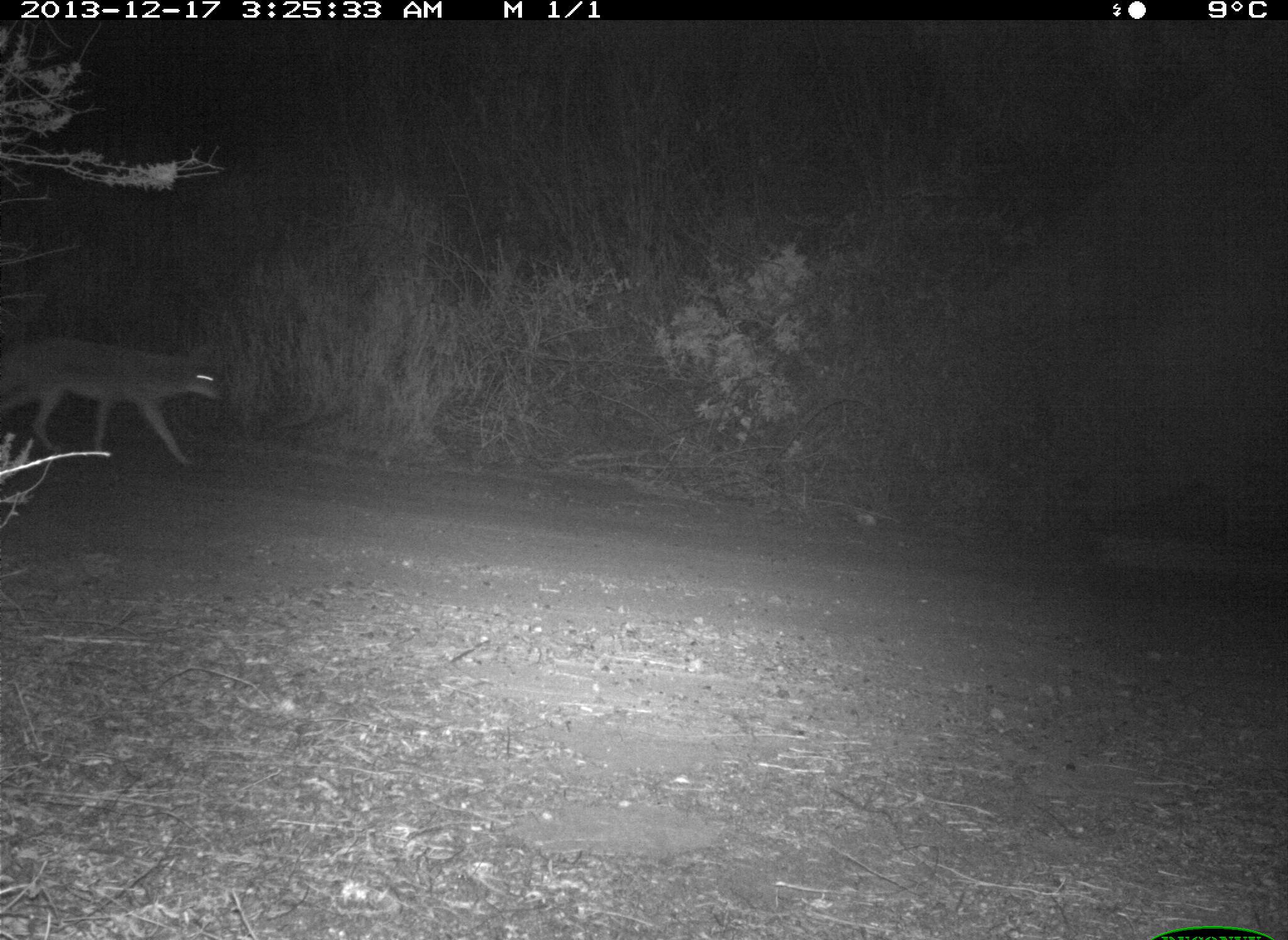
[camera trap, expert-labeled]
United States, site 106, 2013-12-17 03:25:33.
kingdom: Animalia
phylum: Chordata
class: Mammalia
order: Carnivora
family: Canidae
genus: Canis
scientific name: Canis latrans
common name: coyote